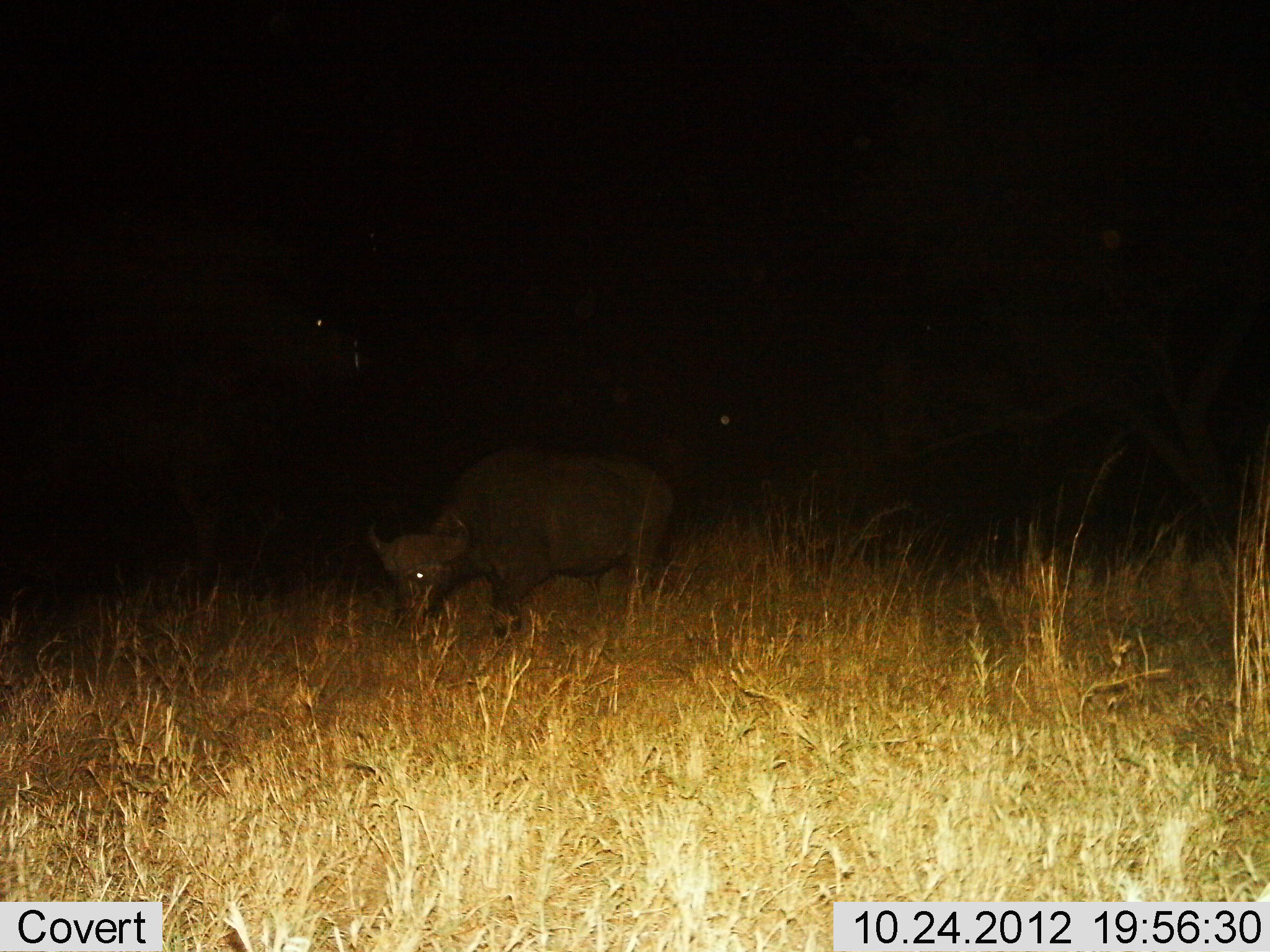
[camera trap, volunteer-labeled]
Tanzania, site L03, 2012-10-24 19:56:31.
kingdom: Animalia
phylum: Chordata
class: Mammalia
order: Artiodactyla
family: Bovidae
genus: Syncerus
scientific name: Syncerus caffer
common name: cape buffalo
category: buffalo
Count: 1.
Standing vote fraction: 10%.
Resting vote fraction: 0%.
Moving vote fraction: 0%.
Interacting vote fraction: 0%.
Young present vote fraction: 10%.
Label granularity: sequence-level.